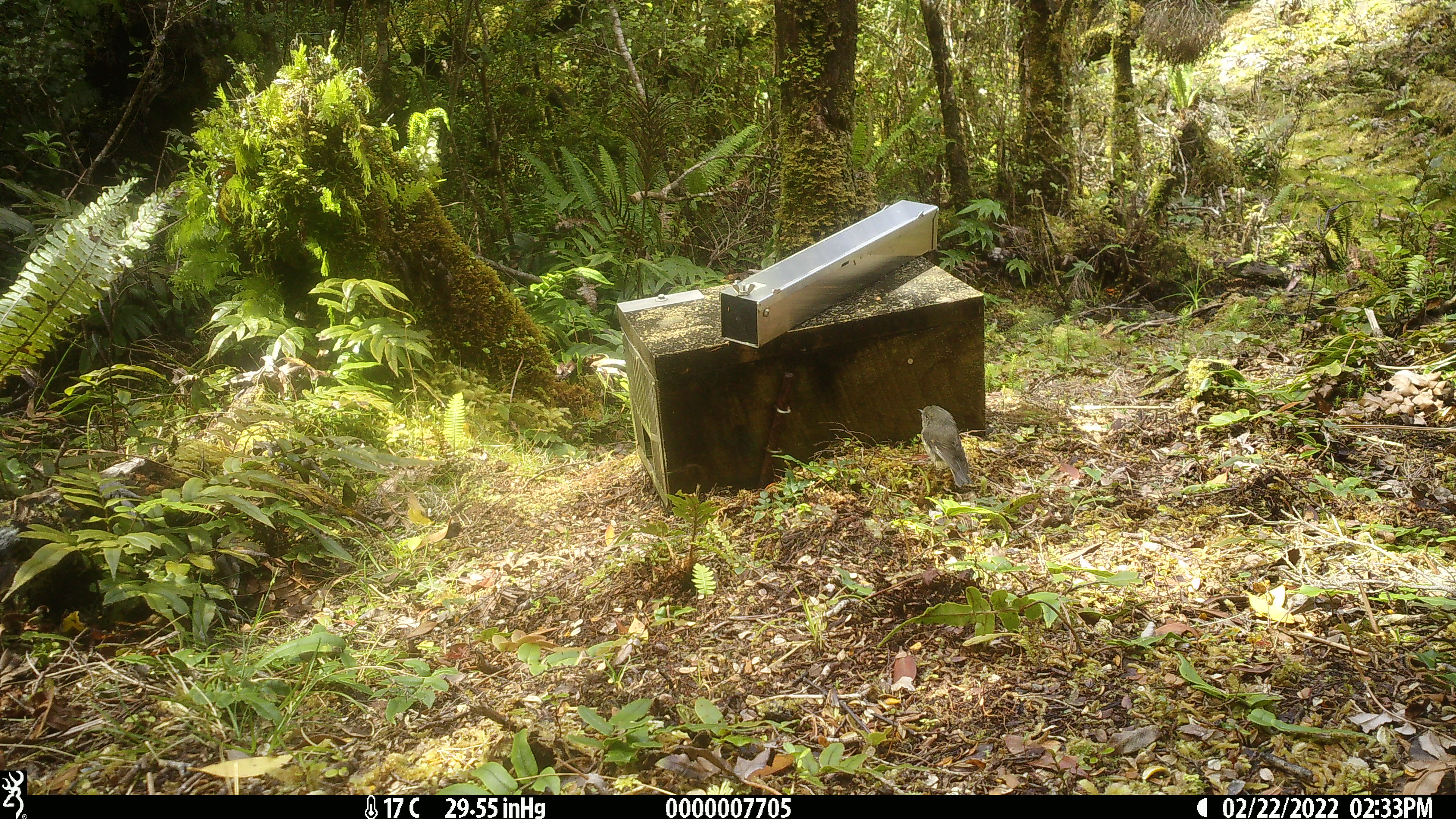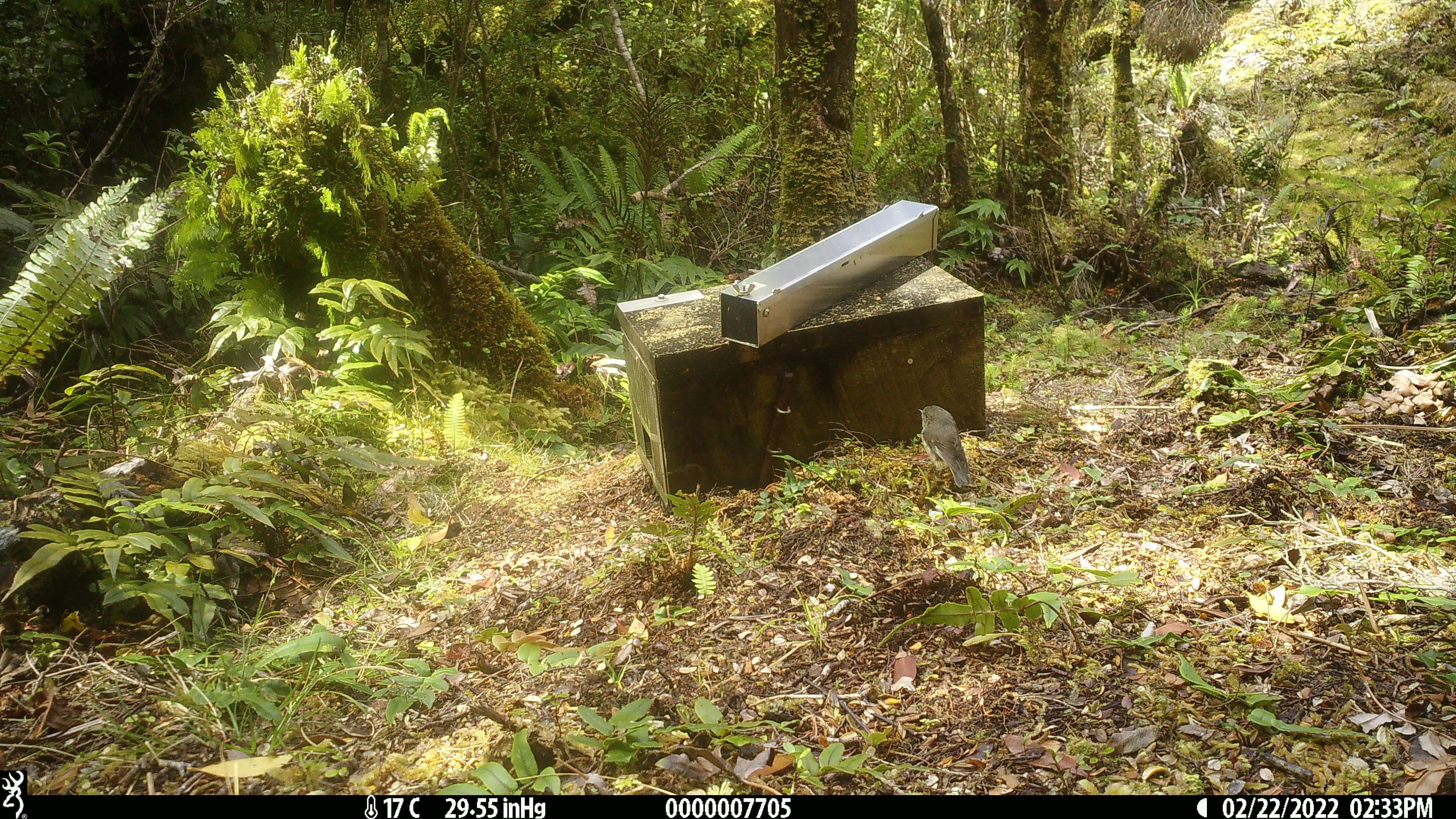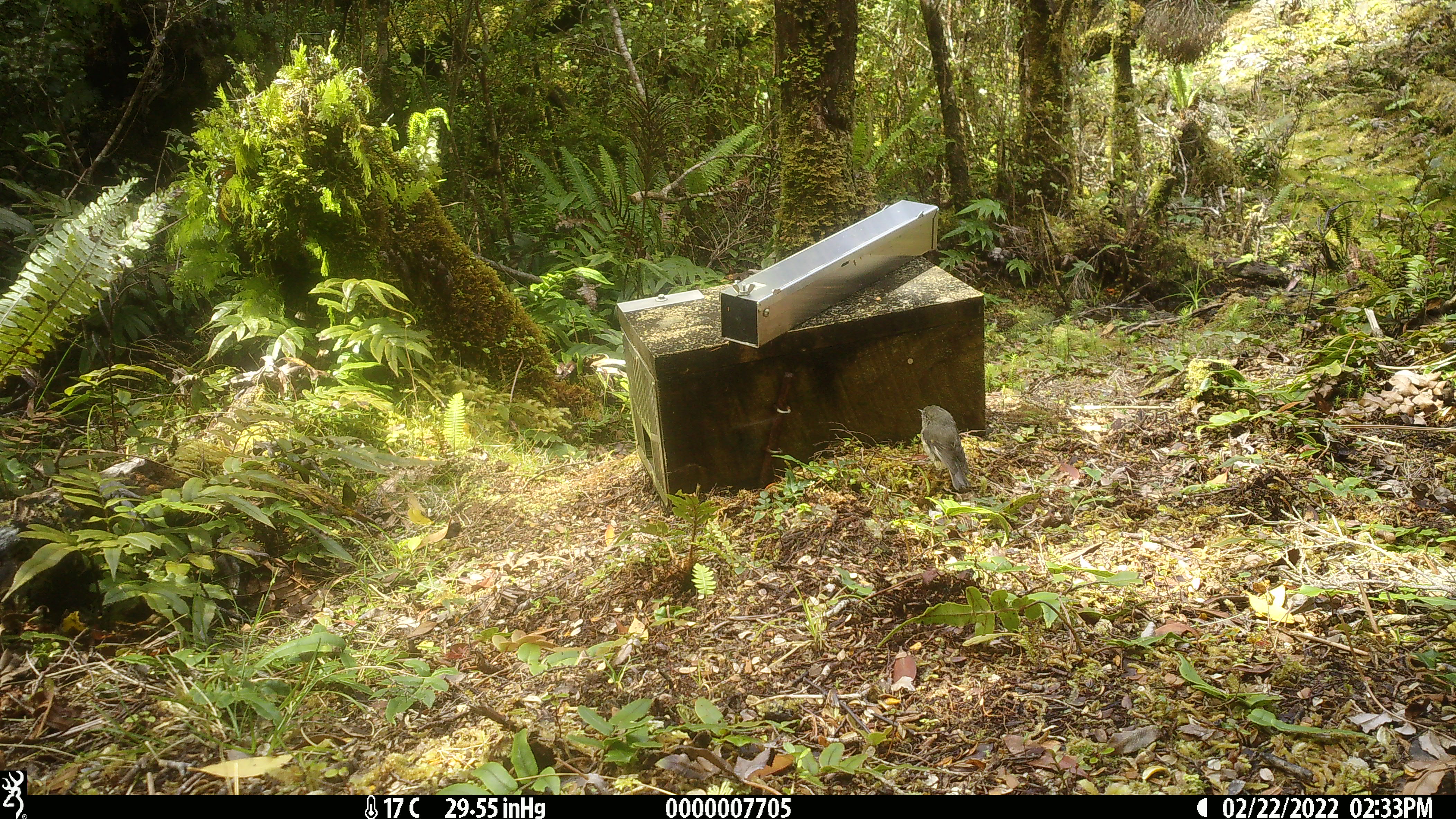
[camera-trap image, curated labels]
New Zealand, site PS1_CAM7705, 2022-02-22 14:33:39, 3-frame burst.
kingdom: Animalia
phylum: Chordata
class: Aves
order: Passeriformes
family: Petroicidae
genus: Petroica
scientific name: Petroica australis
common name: new zealand robin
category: robin